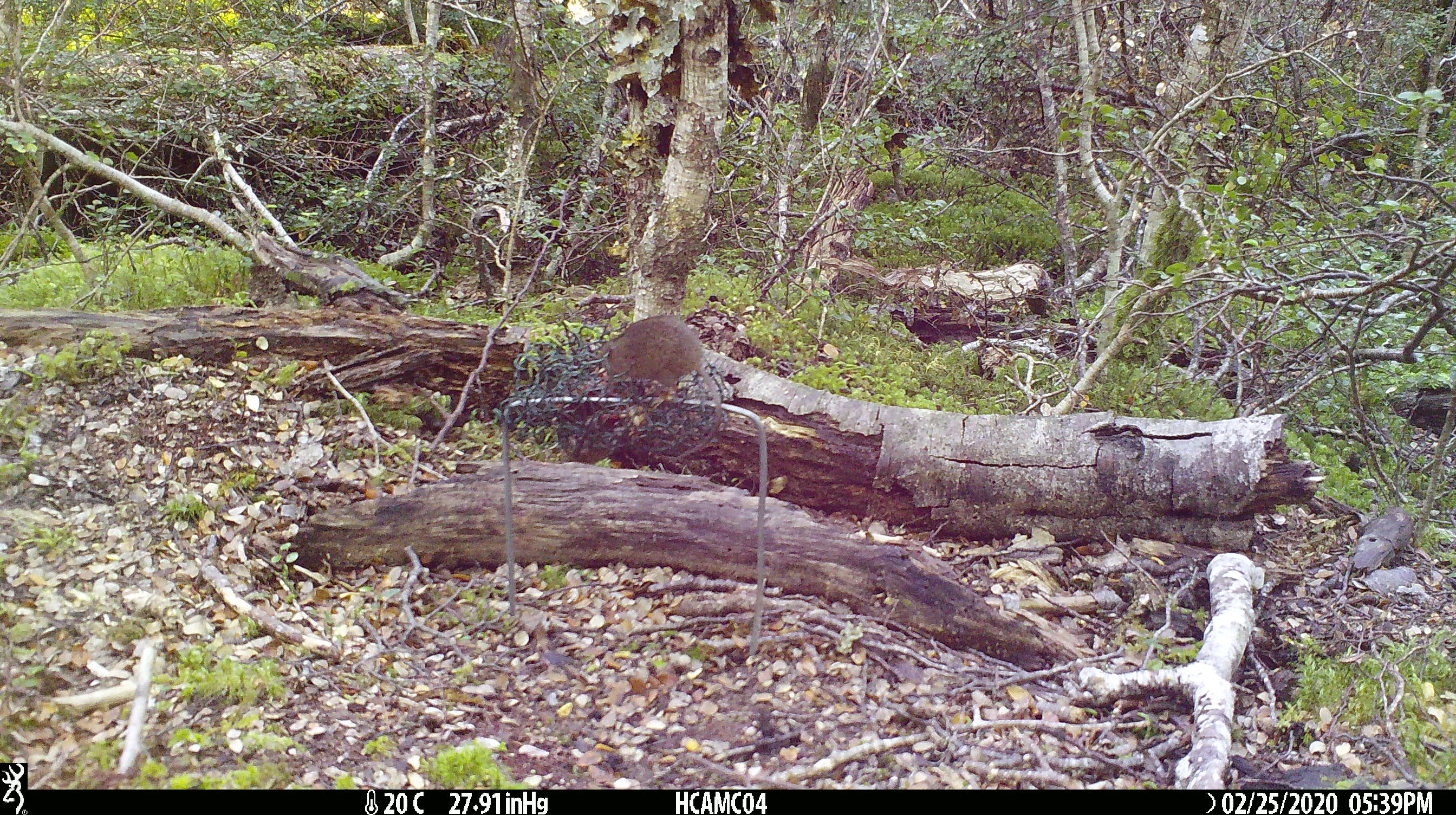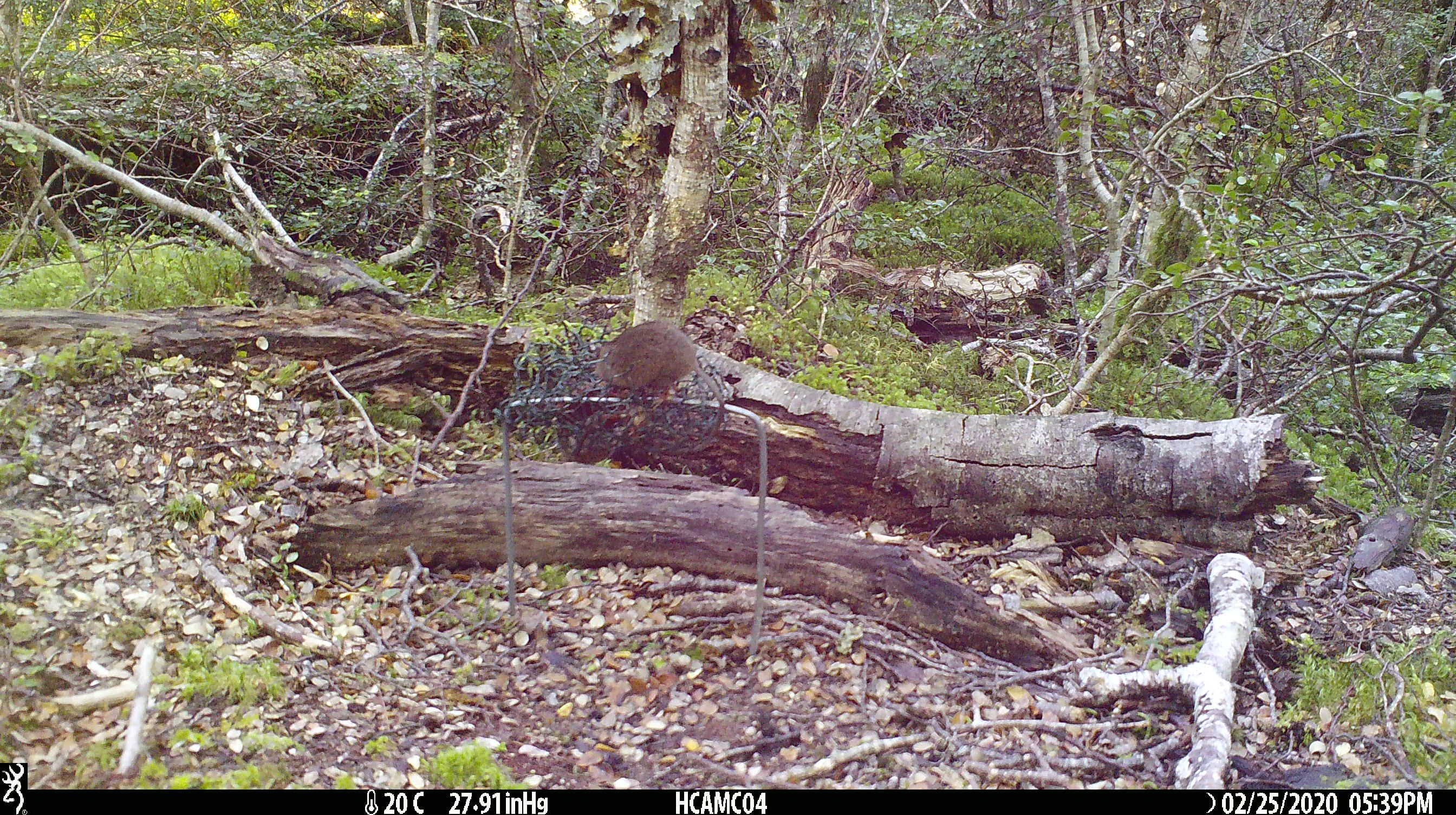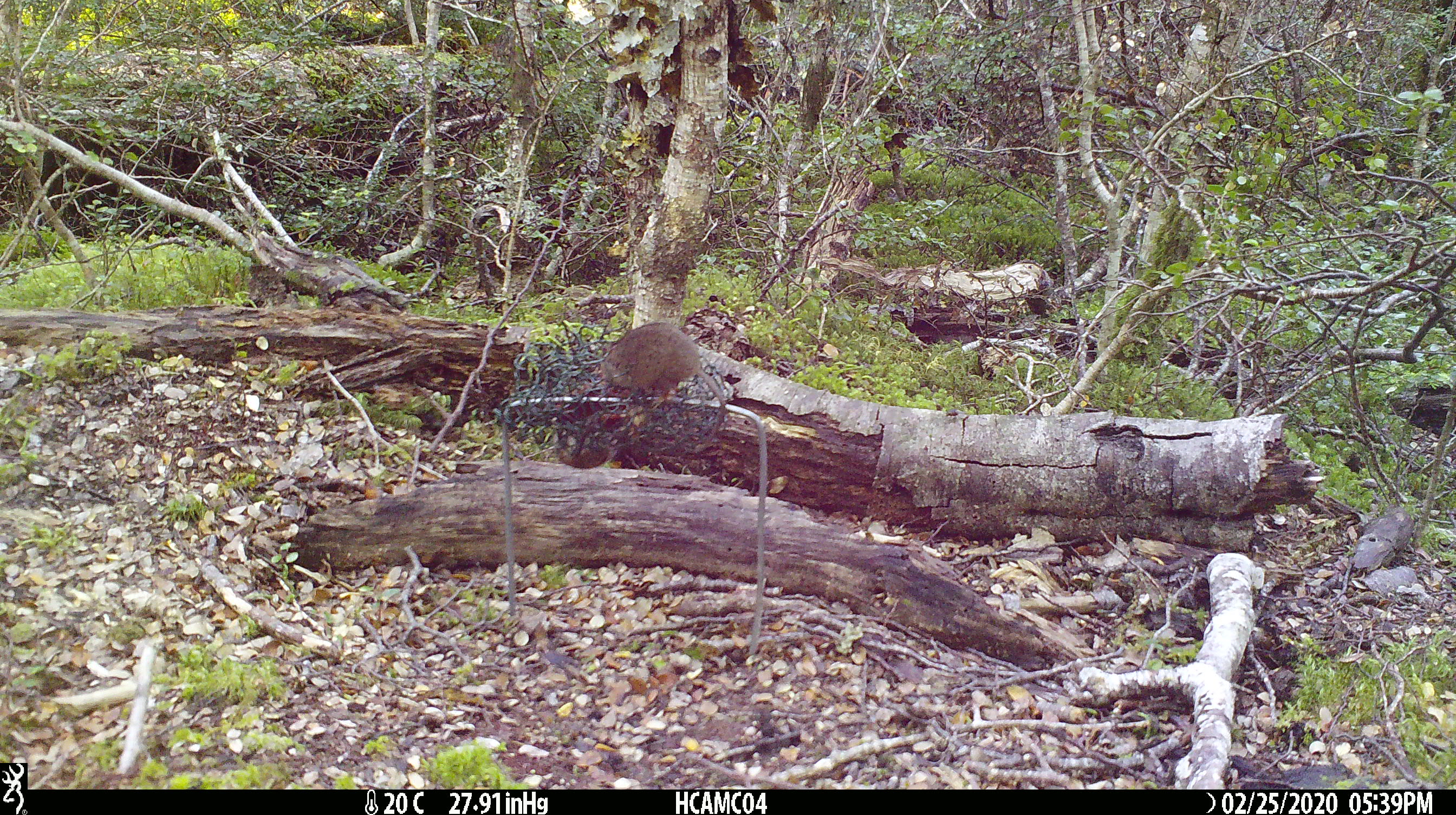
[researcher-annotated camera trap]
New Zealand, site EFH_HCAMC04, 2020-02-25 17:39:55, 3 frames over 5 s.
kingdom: Animalia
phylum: Chordata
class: Mammalia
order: Rodentia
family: Muridae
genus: Mus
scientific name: Mus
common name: mouse